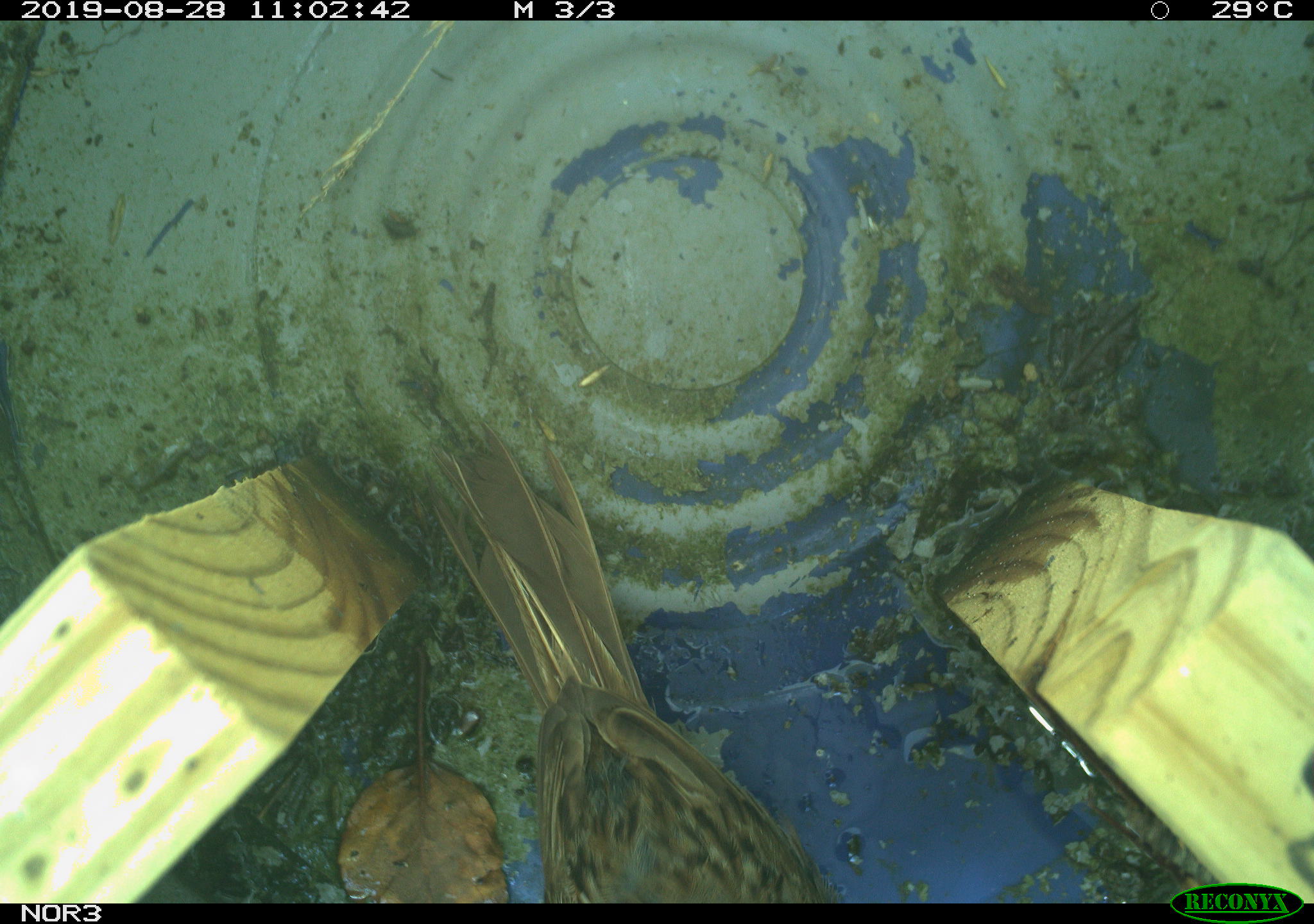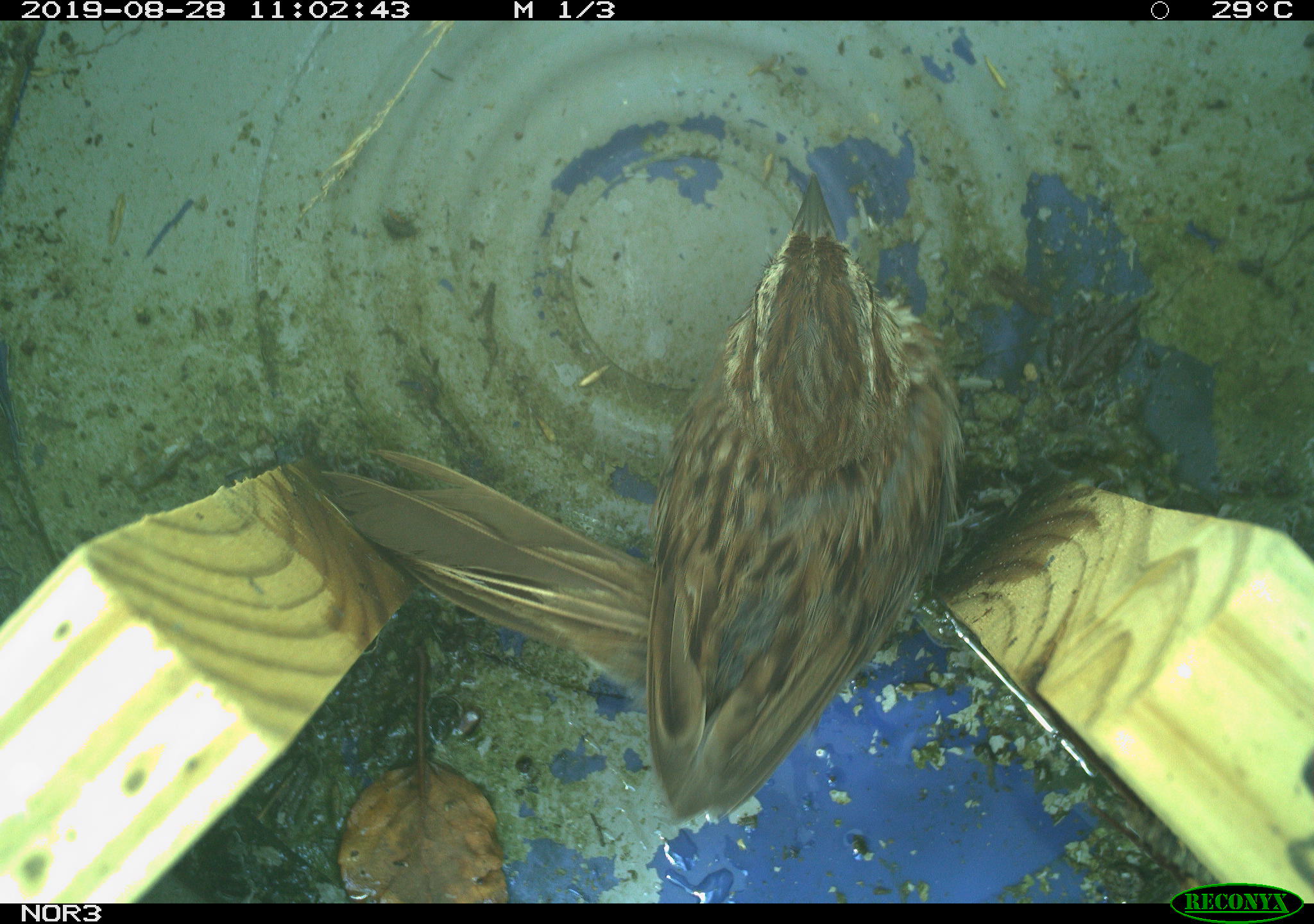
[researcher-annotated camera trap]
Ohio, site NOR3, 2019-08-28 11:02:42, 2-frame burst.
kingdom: Animalia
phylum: Chordata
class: Aves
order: Passeriformes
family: Passerellidae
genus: Melospiza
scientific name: Melospiza melodia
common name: song sparrow